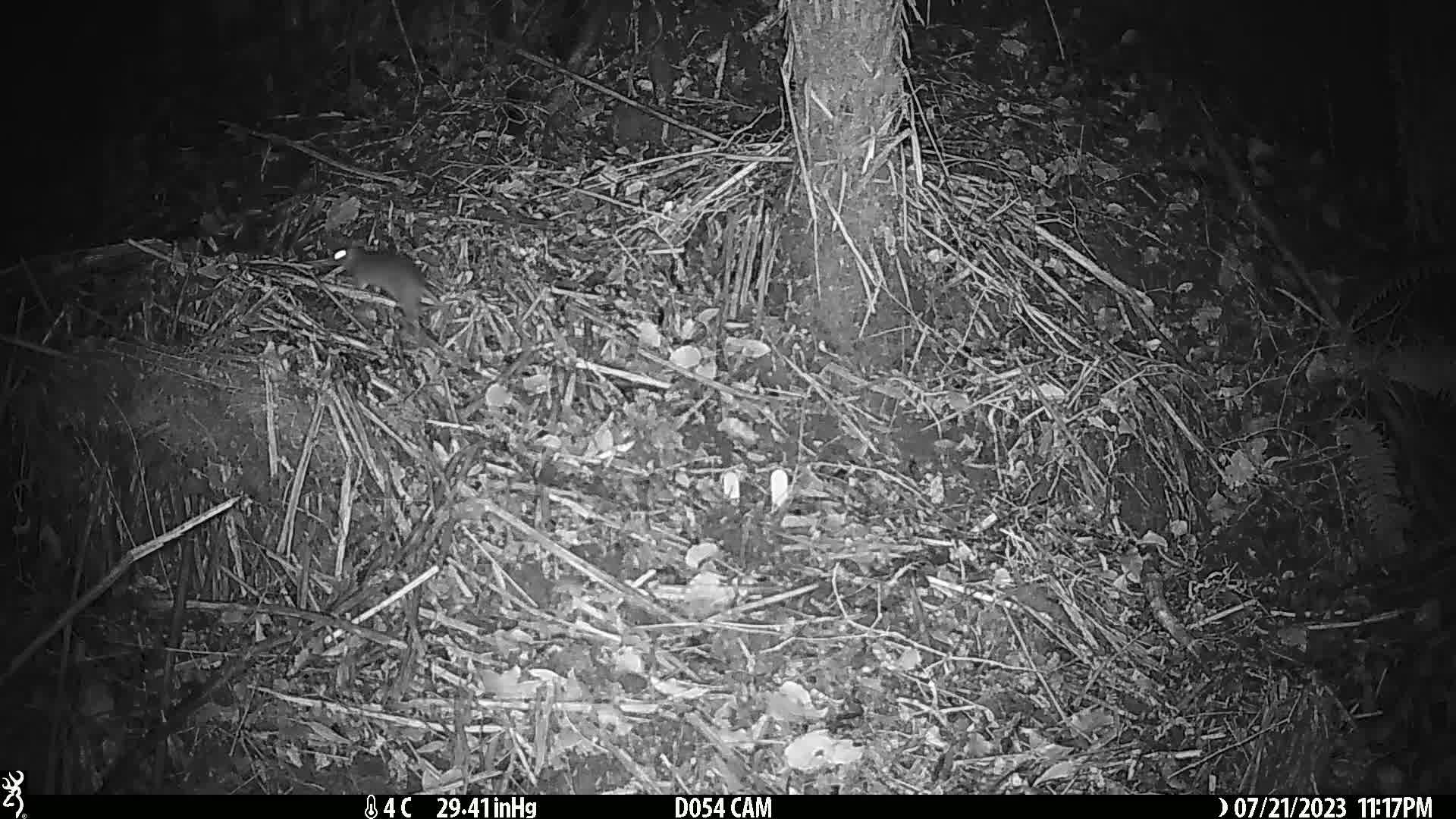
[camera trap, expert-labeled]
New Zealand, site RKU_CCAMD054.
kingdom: Animalia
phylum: Chordata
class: Mammalia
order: Rodentia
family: Muridae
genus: Rattus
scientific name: Rattus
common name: rat